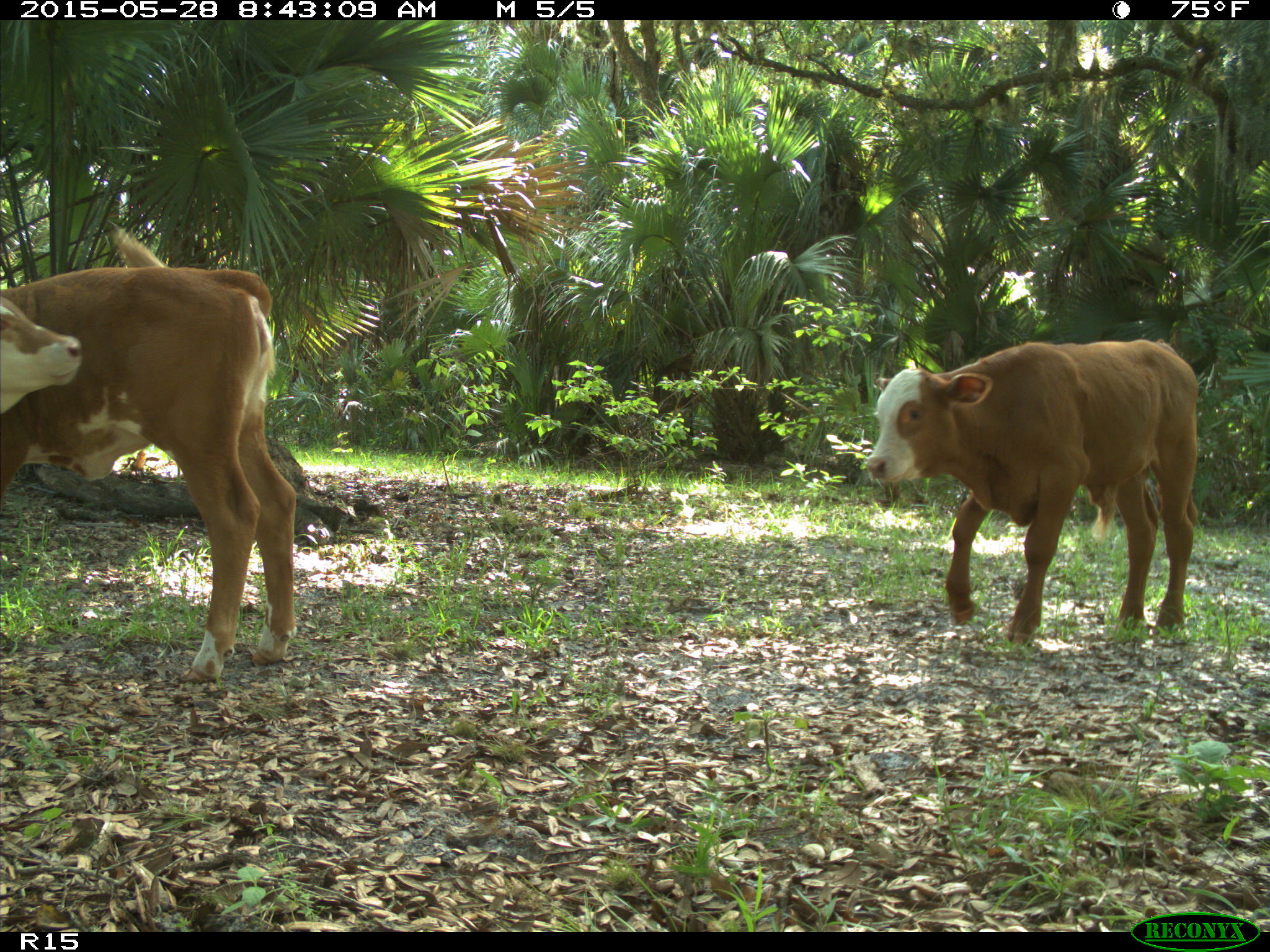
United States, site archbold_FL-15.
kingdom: Animalia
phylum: Chordata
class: Mammalia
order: Artiodactyla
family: Bovidae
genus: Bos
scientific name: Bos taurus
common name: domestic cow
Bos taurus (domestic cow).